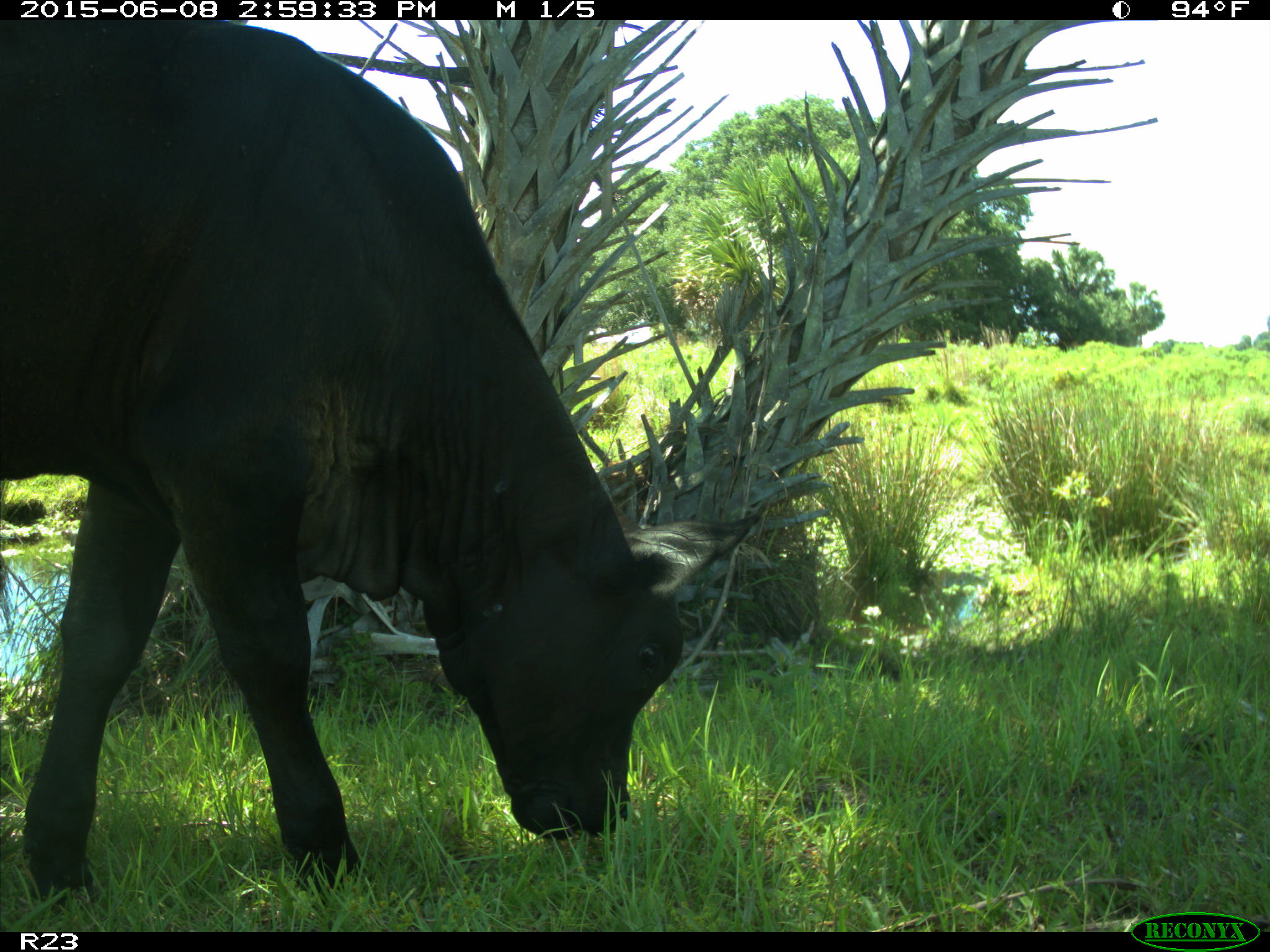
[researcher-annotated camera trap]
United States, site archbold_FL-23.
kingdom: Animalia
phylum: Chordata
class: Mammalia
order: Artiodactyla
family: Bovidae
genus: Bos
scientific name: Bos taurus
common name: domestic cow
Bos taurus (domestic cow).